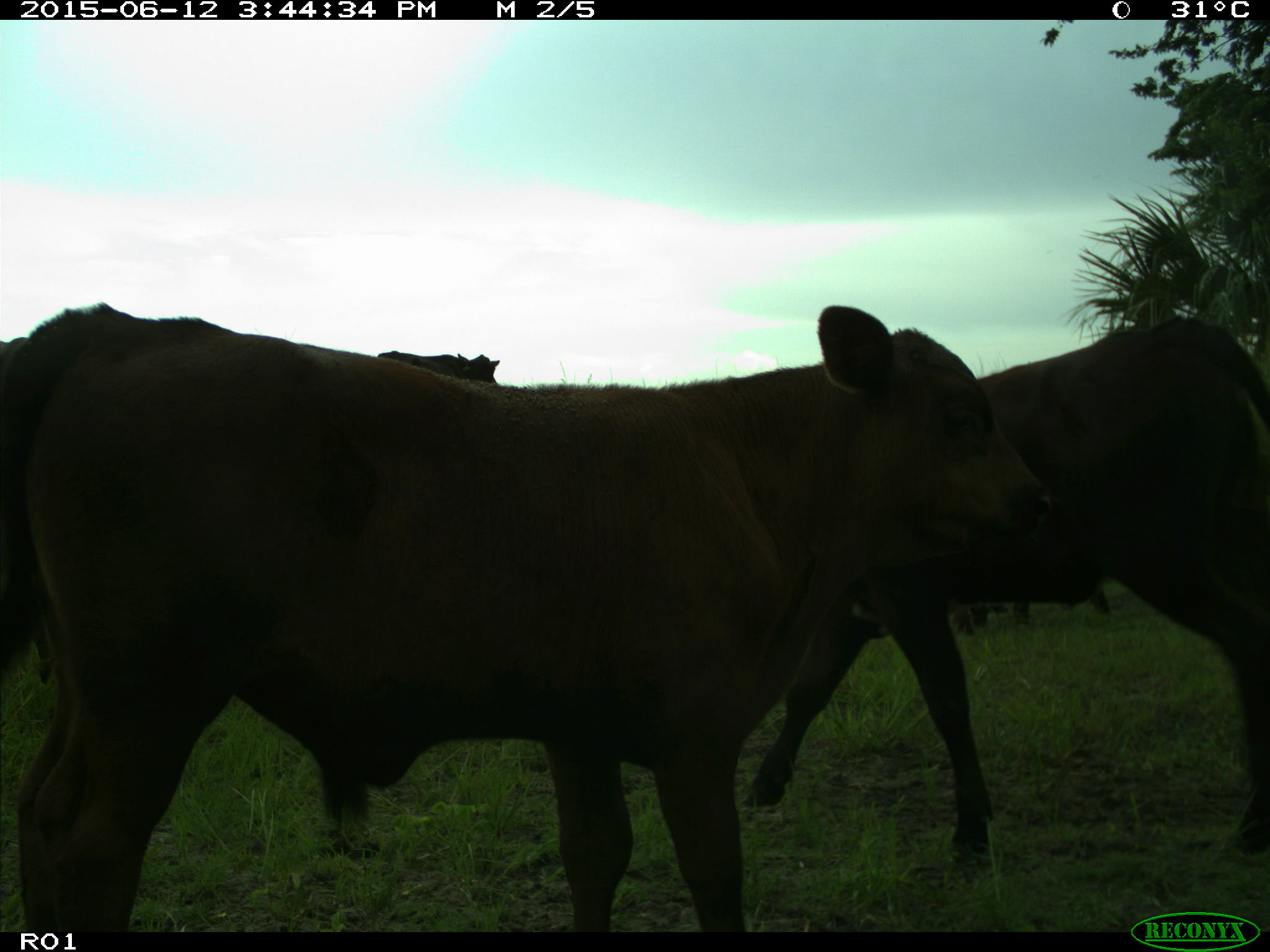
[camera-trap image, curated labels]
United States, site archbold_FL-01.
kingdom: Animalia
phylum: Chordata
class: Mammalia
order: Artiodactyla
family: Bovidae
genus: Bos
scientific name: Bos taurus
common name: domestic cow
Bos taurus (domestic cow).